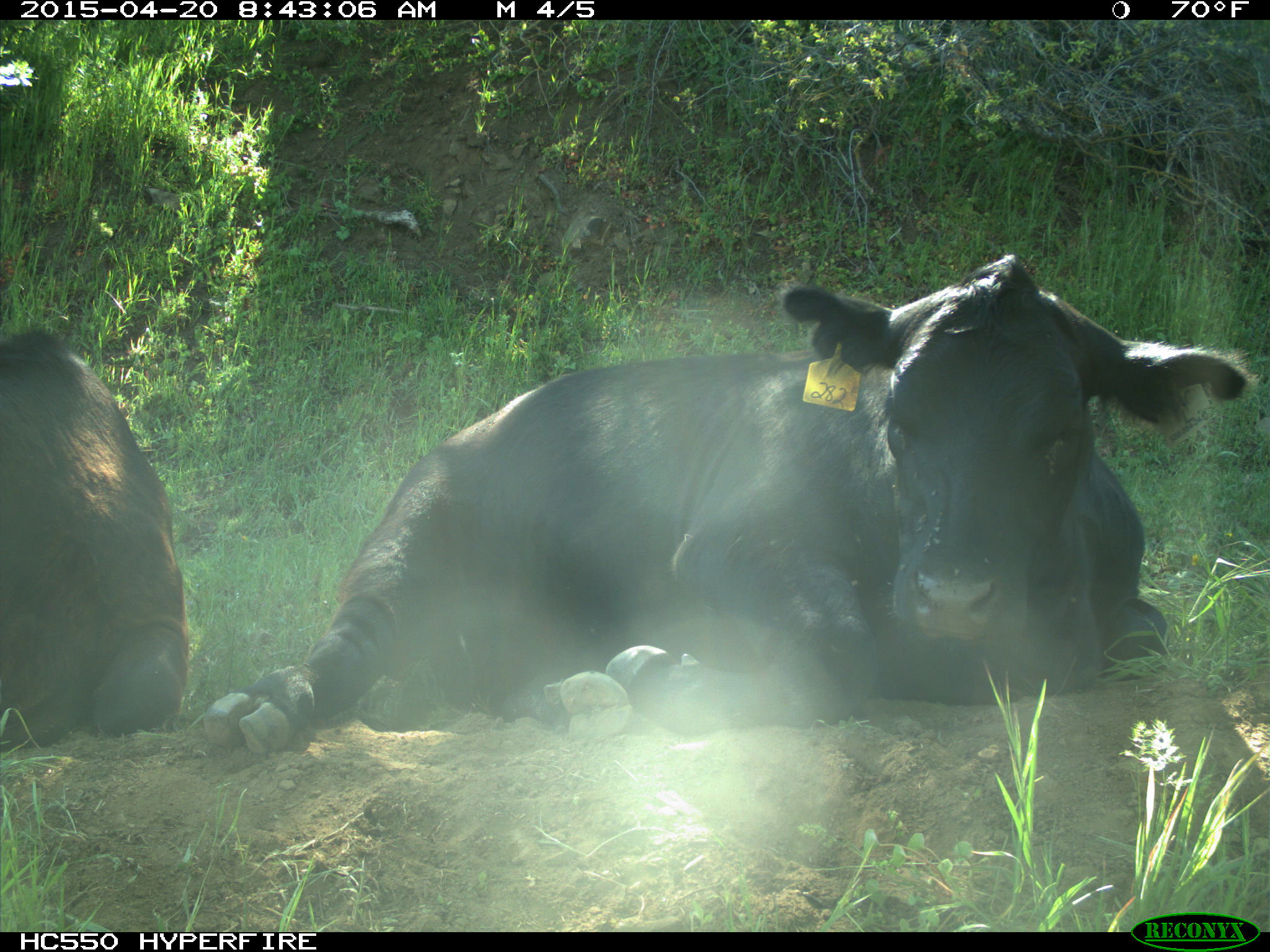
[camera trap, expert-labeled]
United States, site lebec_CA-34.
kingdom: Animalia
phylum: Chordata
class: Mammalia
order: Artiodactyla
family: Bovidae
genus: Bos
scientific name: Bos taurus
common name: domestic cow